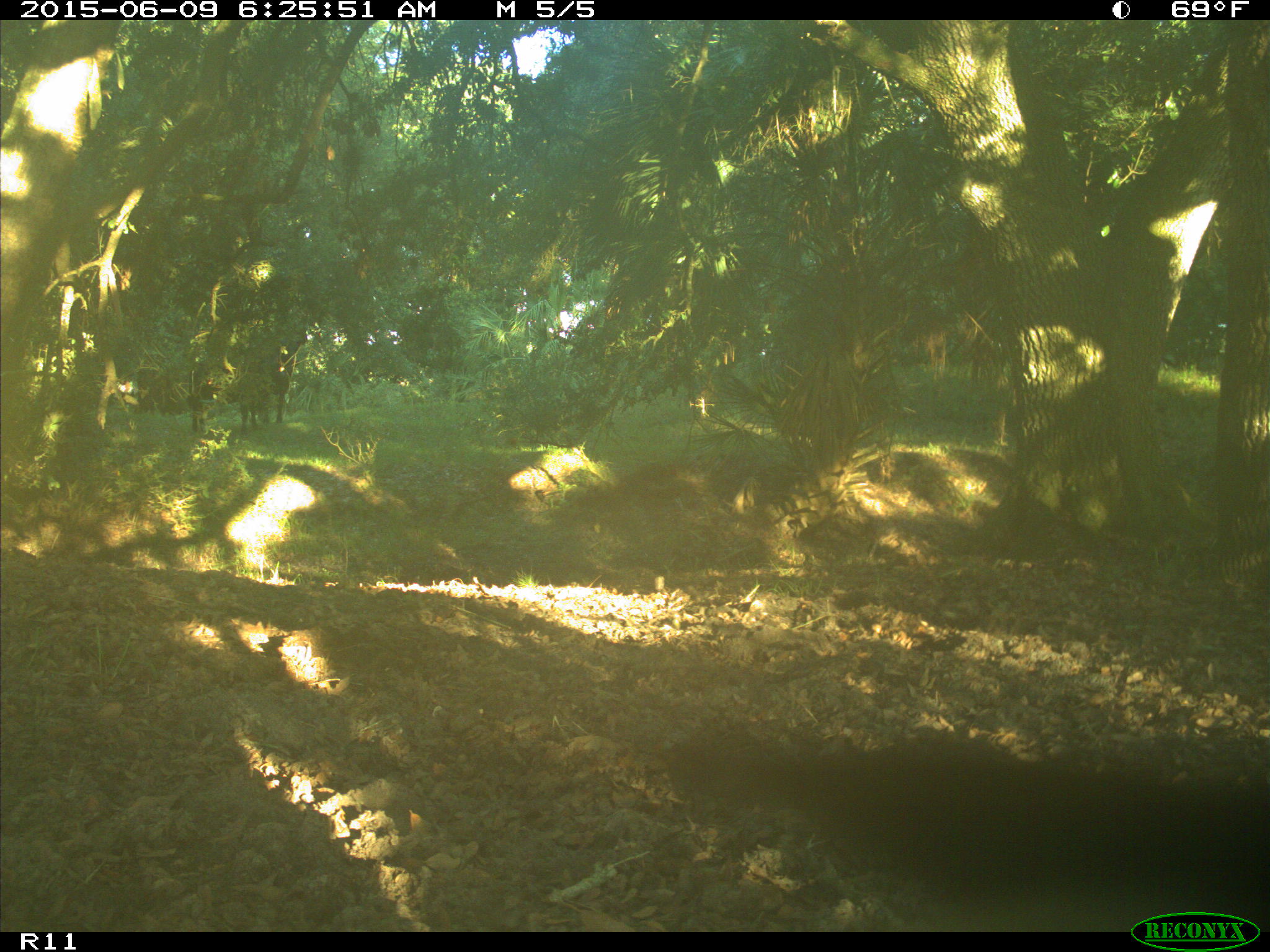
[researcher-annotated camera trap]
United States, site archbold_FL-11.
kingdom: Animalia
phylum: Chordata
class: Mammalia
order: Artiodactyla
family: Bovidae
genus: Bos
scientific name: Bos taurus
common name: domestic cow